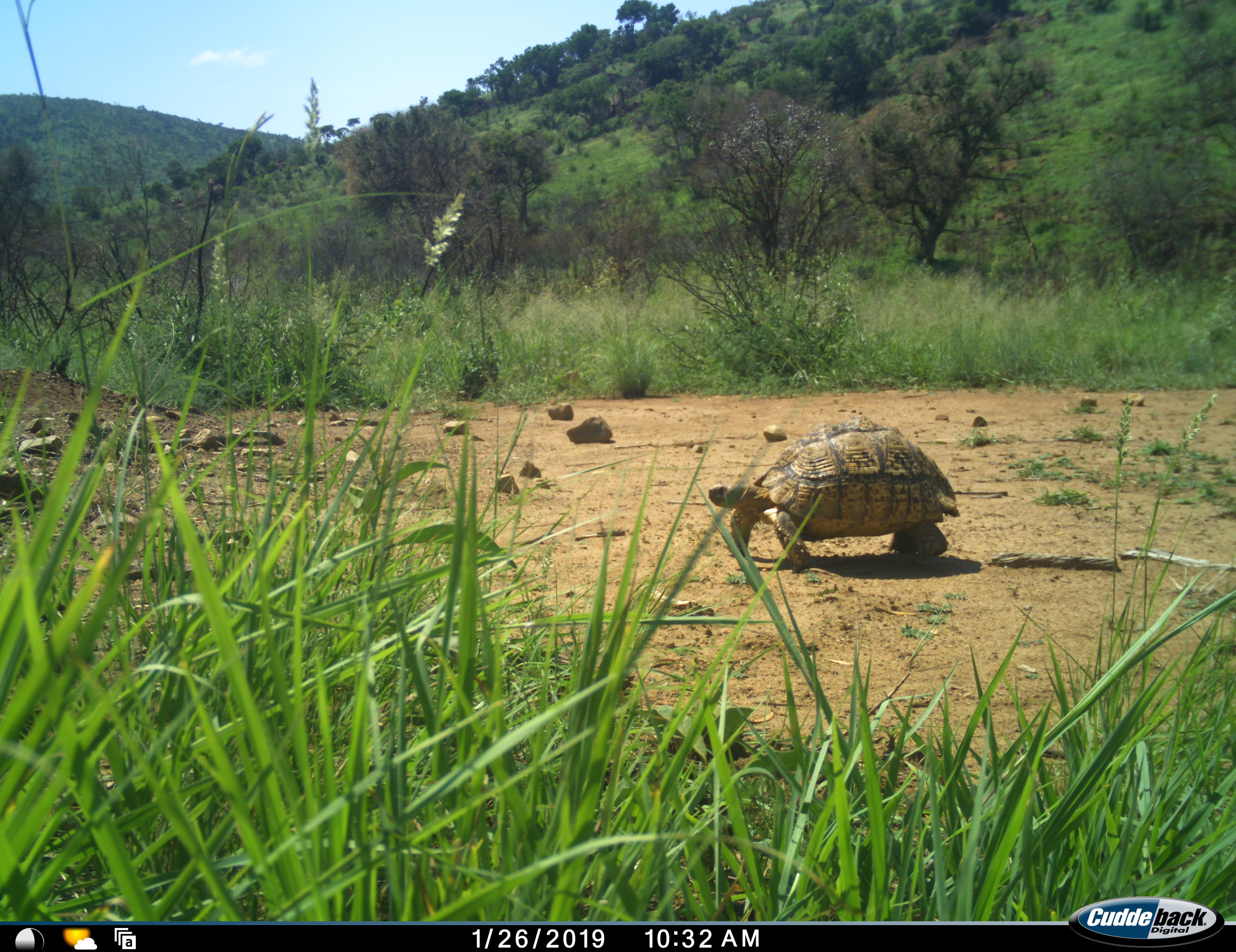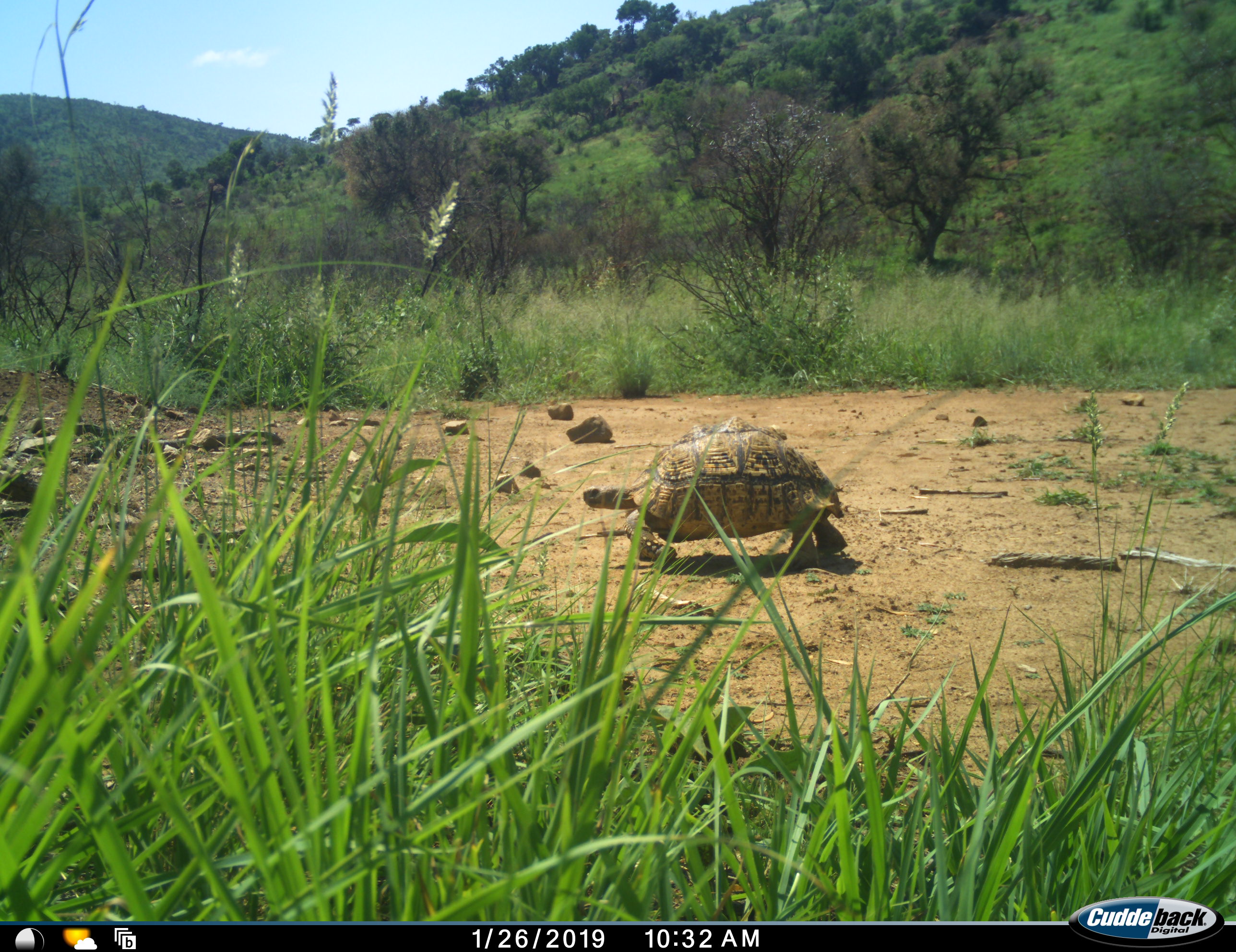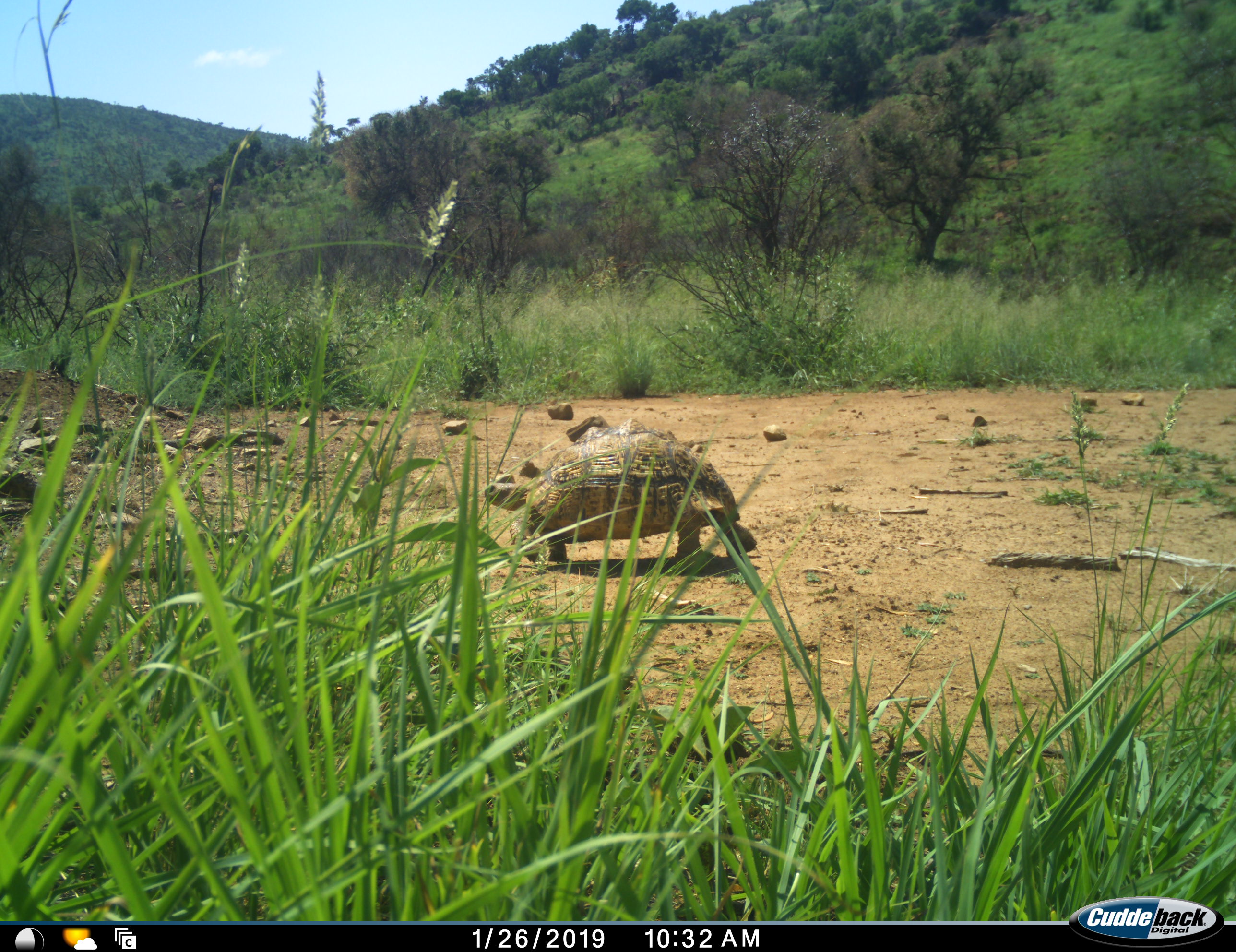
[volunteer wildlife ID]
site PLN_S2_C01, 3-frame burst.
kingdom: Animalia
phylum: Chordata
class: Reptilia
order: Testudines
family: Testudinidae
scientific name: Testudinidae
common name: tortoise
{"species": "tortoise (Testudinidae)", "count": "1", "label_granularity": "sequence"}